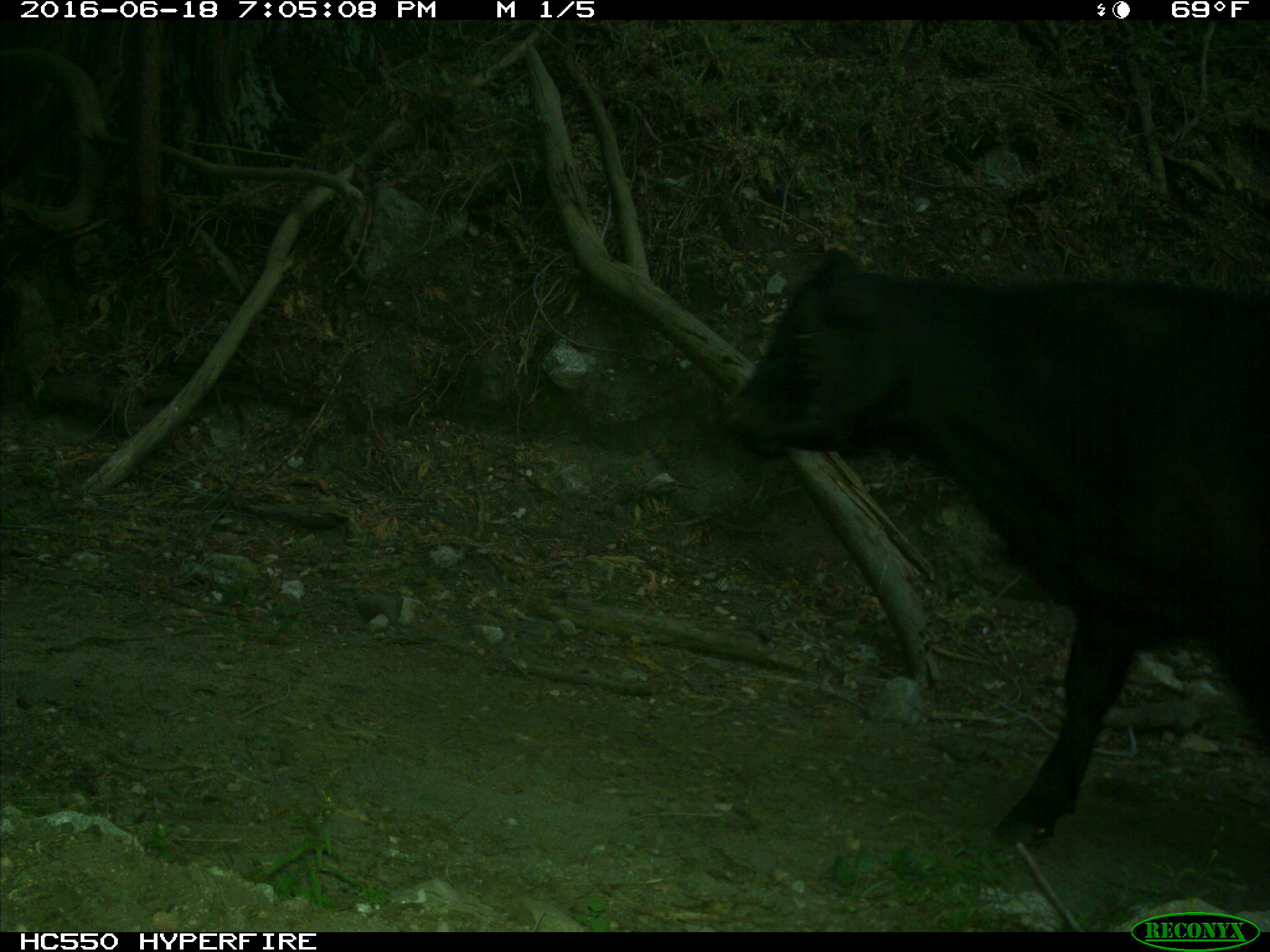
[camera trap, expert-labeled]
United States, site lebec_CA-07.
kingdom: Animalia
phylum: Chordata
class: Mammalia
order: Artiodactyla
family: Bovidae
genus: Bos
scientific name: Bos taurus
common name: domestic cow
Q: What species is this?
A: Bos taurus (domestic cow).